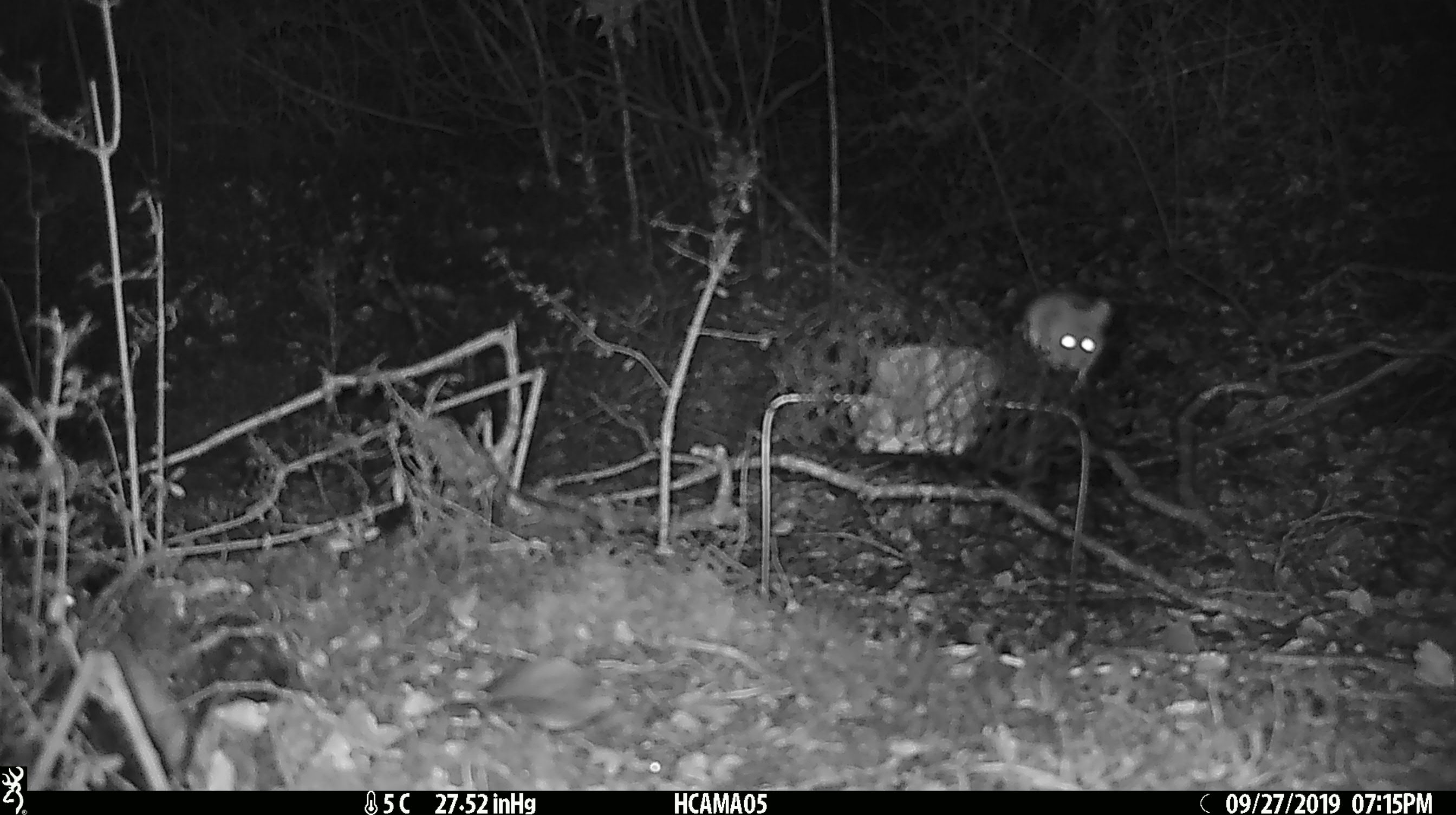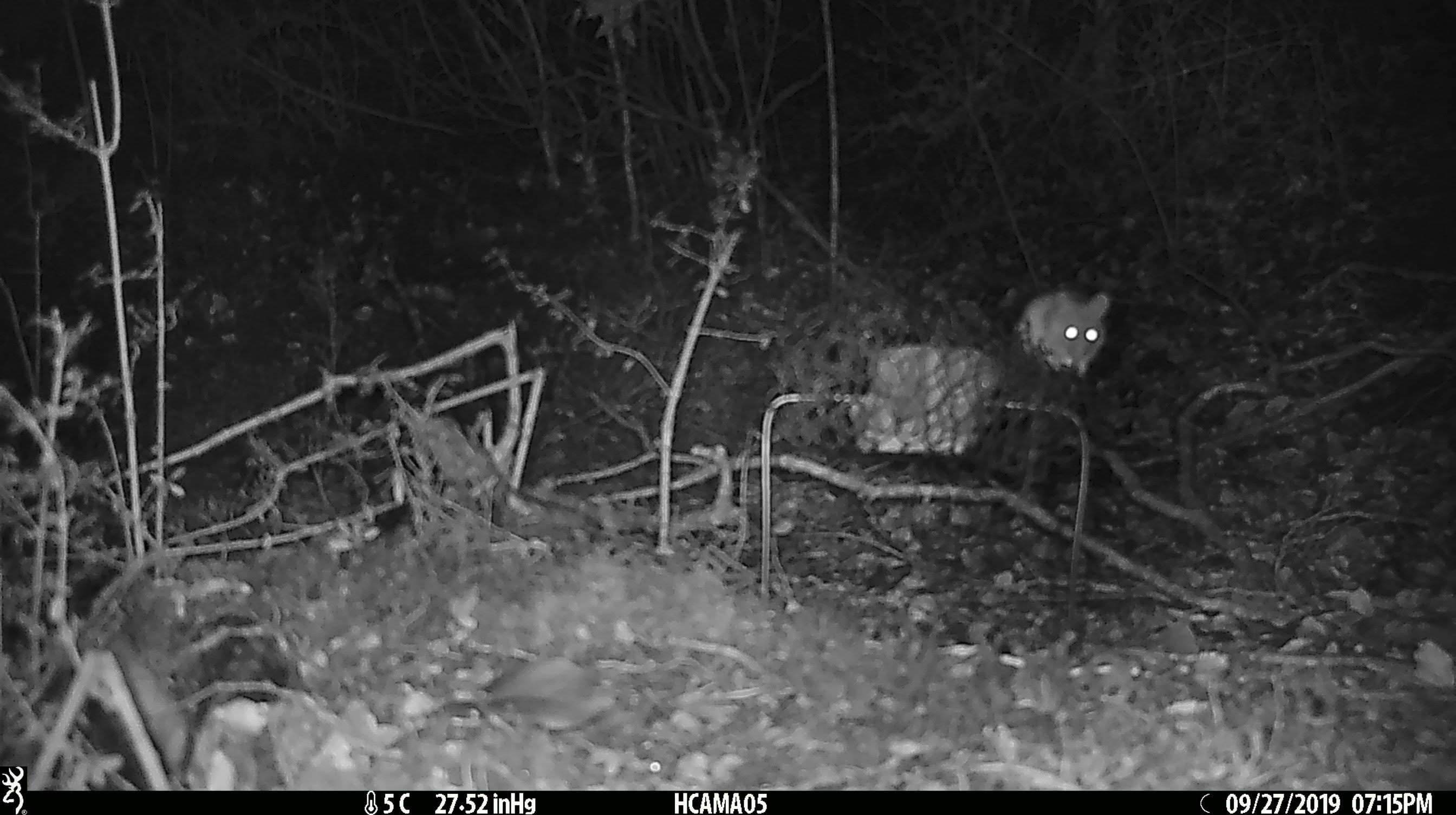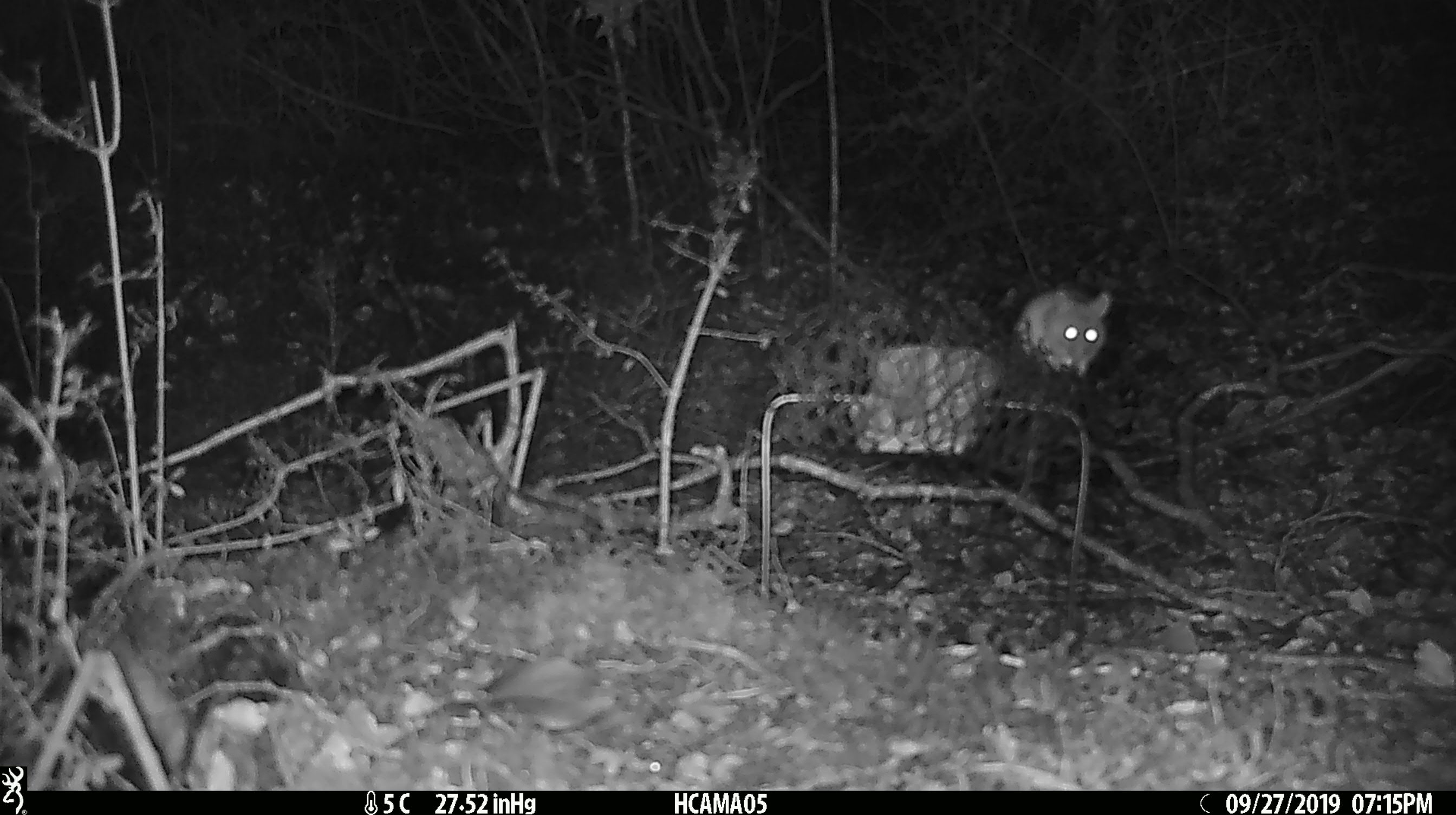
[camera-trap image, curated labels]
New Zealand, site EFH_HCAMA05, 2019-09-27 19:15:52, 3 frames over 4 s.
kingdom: Animalia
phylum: Chordata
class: Mammalia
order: Rodentia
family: Muridae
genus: Mus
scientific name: Mus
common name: mouse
Mouse (Mus).